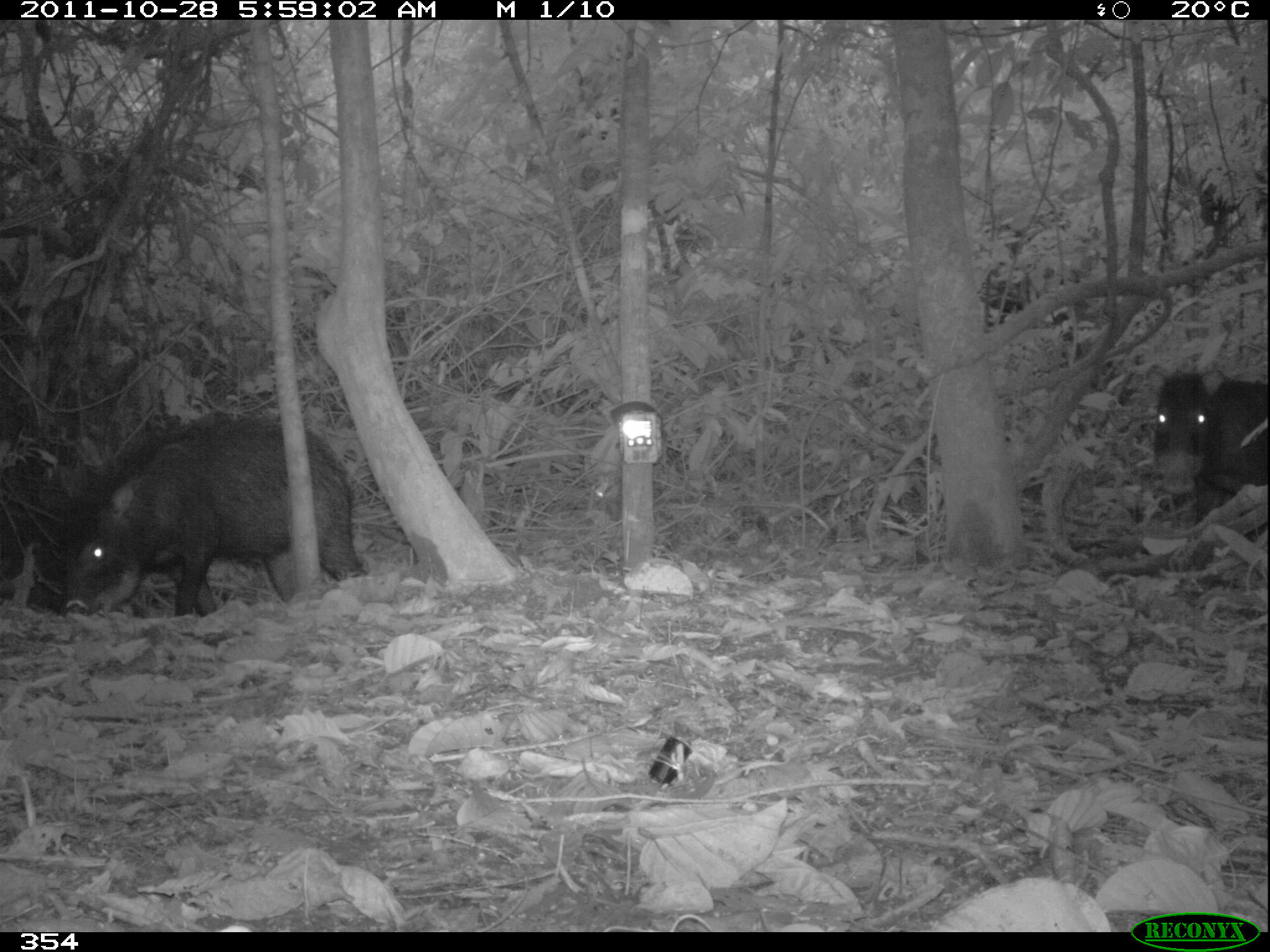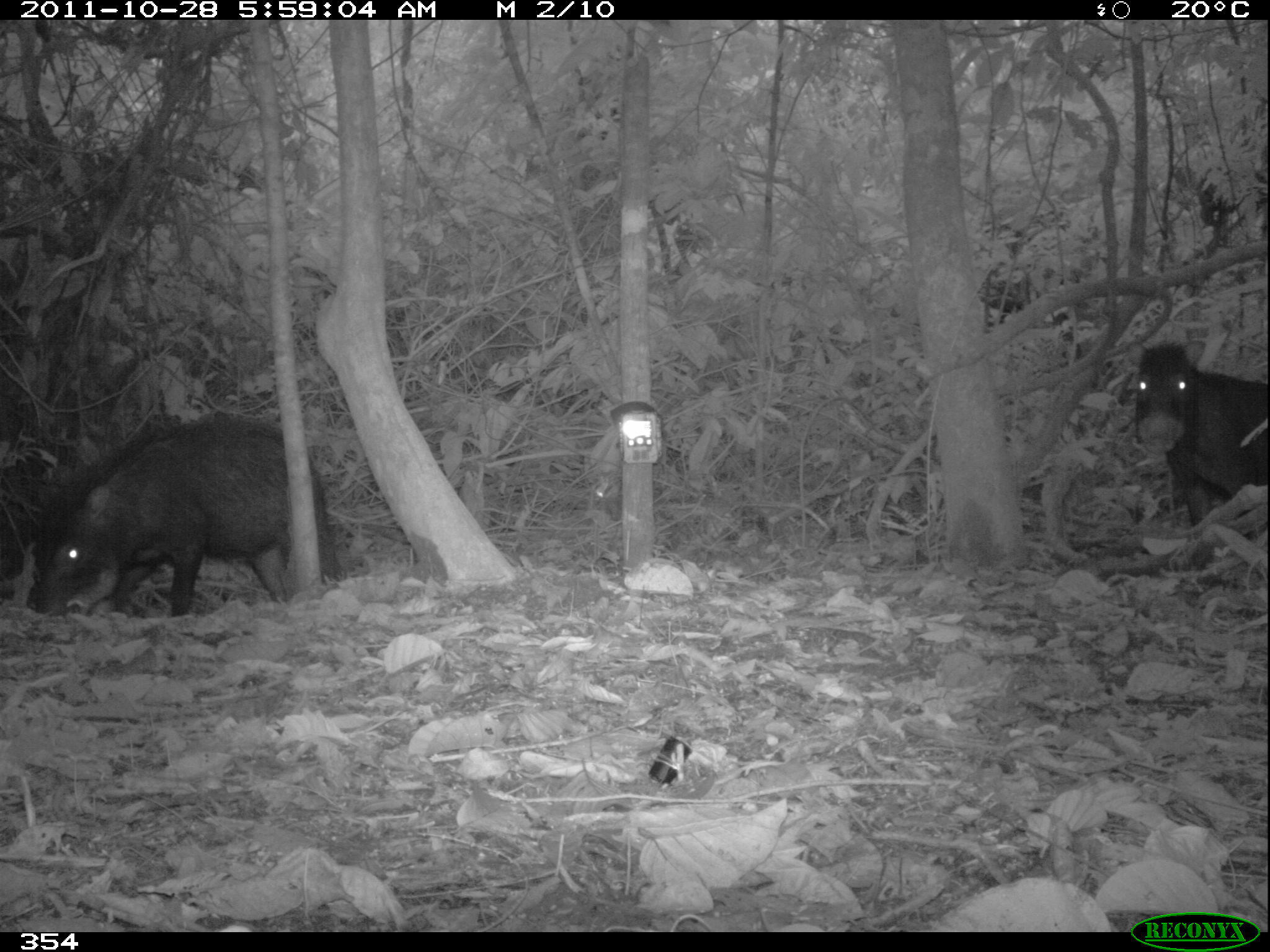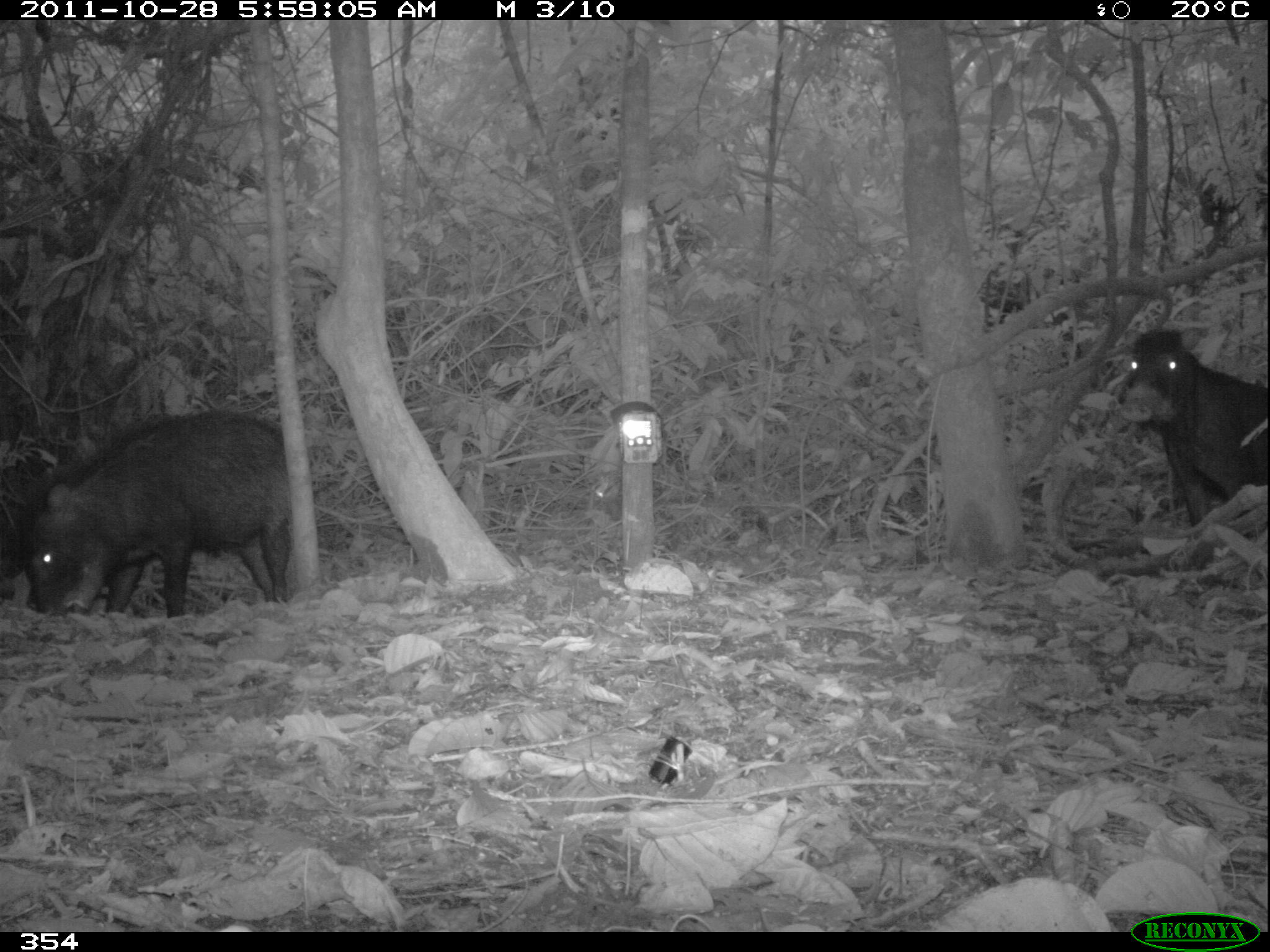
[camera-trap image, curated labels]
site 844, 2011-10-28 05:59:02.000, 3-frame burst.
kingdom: Animalia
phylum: Chordata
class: Mammalia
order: Artiodactyla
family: Tayassuidae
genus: Tayassu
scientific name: Tayassu pecari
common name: white-lipped peccary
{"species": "Tayassu pecari (white-lipped peccary)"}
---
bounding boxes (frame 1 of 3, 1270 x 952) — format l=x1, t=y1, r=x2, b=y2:
tayassu pecari: l=55, t=414, r=368, b=617; l=1145, t=362, r=1270, b=572